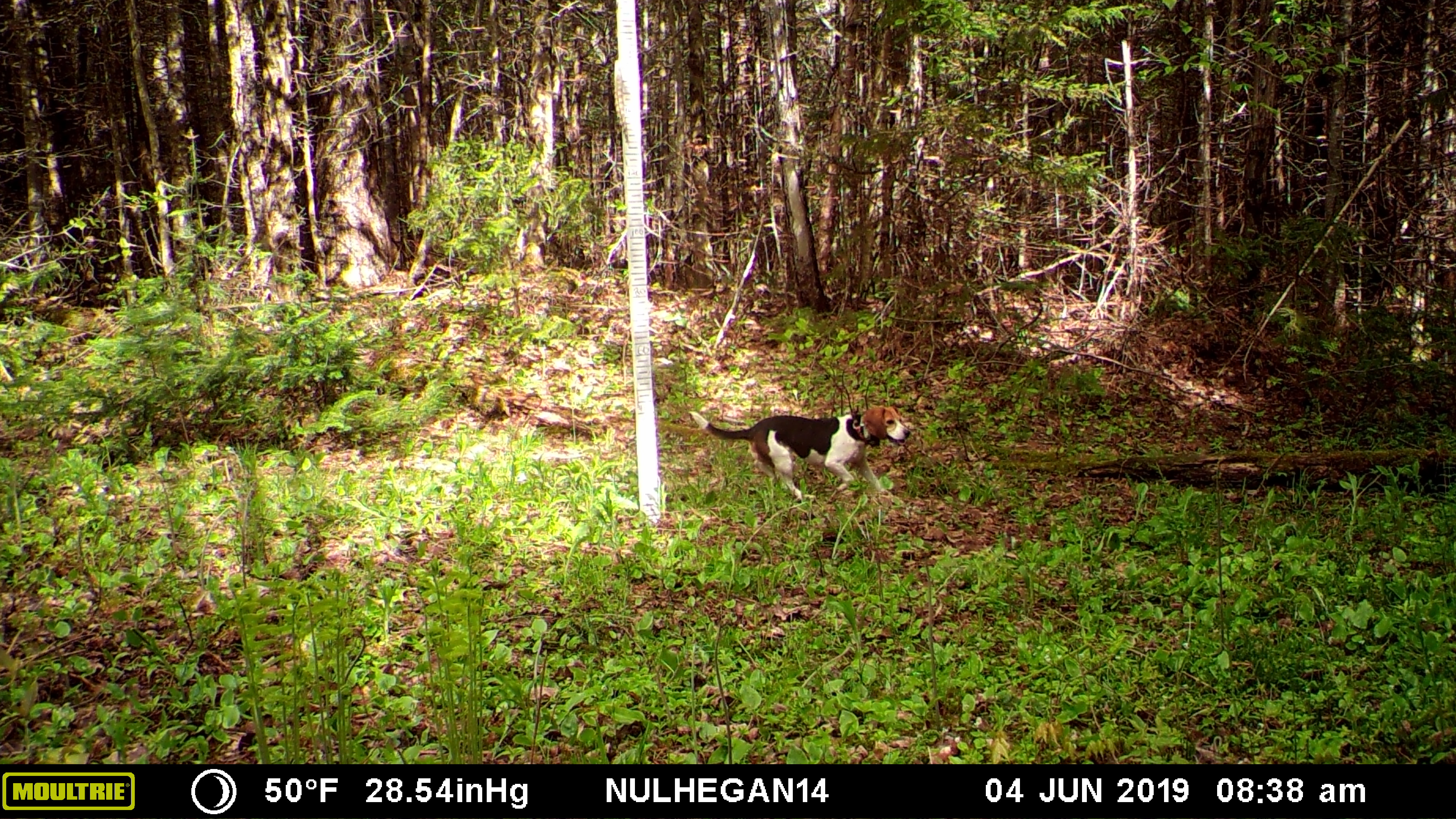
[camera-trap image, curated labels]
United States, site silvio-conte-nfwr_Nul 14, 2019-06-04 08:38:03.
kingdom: Animalia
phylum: Chordata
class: Mammalia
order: Carnivora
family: Canidae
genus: Canis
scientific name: Canis familiaris familiaris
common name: domestic dog